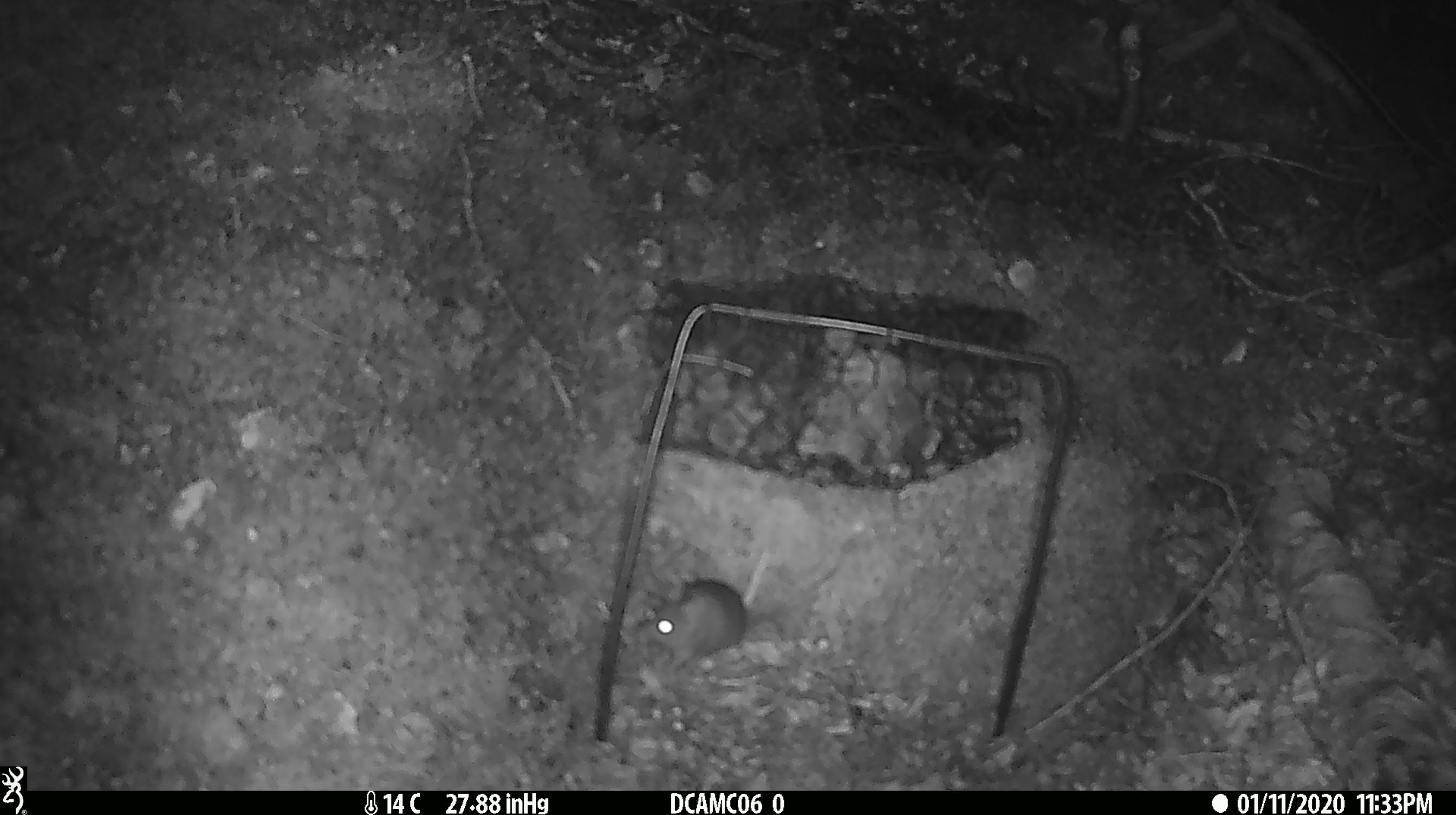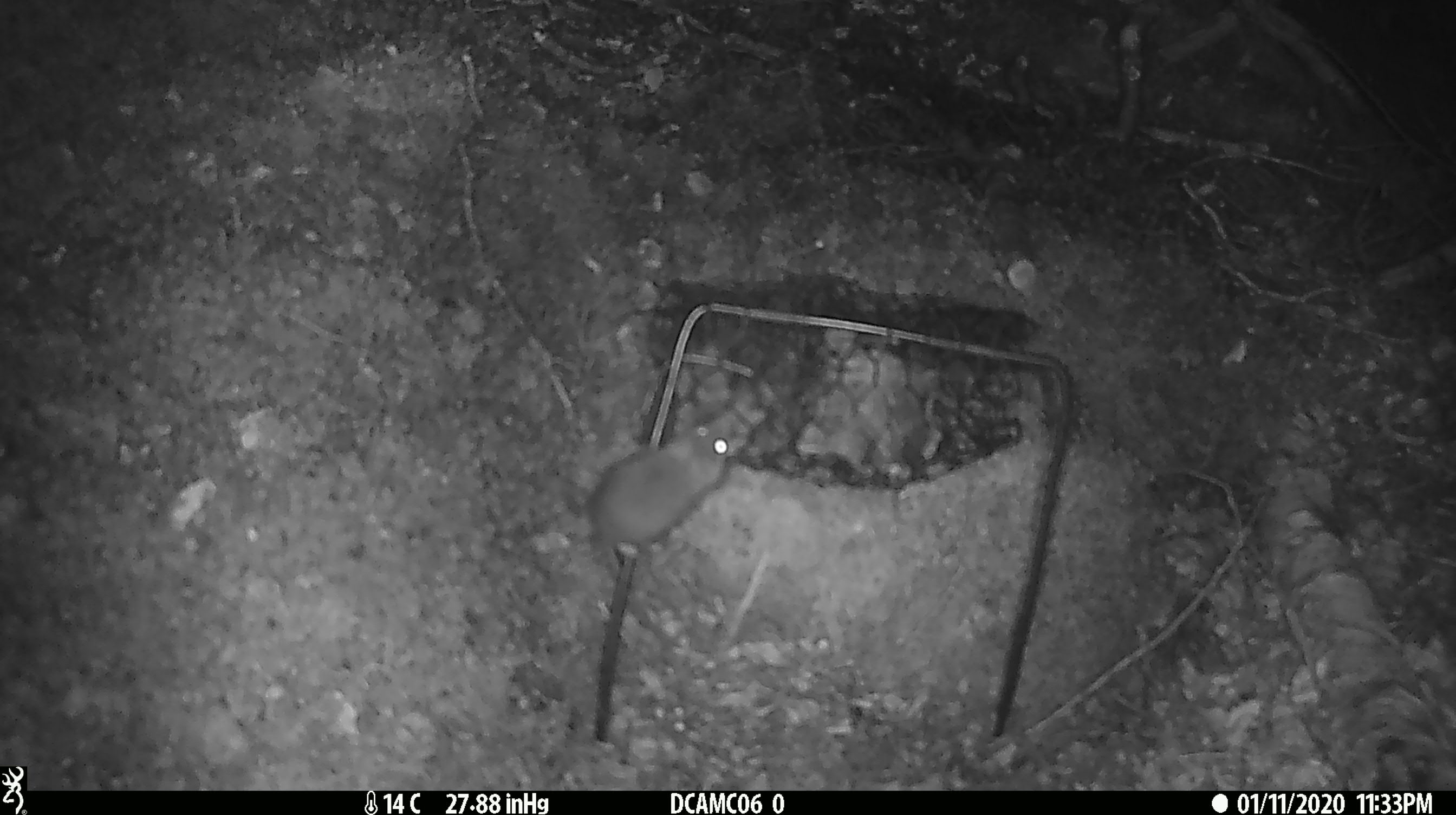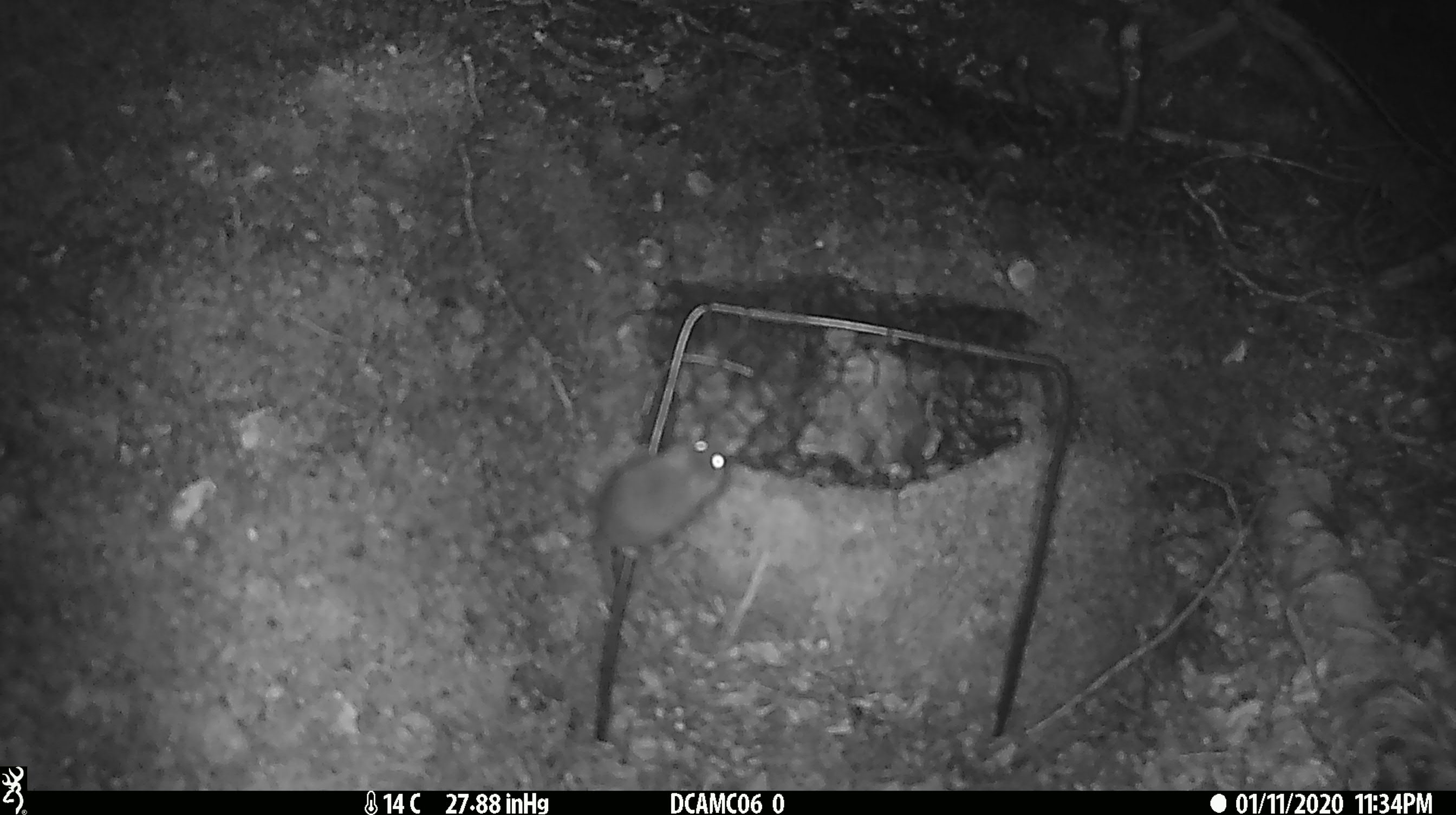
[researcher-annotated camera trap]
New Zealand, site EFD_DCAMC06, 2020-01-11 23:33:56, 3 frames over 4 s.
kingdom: Animalia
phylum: Chordata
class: Mammalia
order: Rodentia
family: Muridae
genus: Mus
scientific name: Mus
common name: mouse